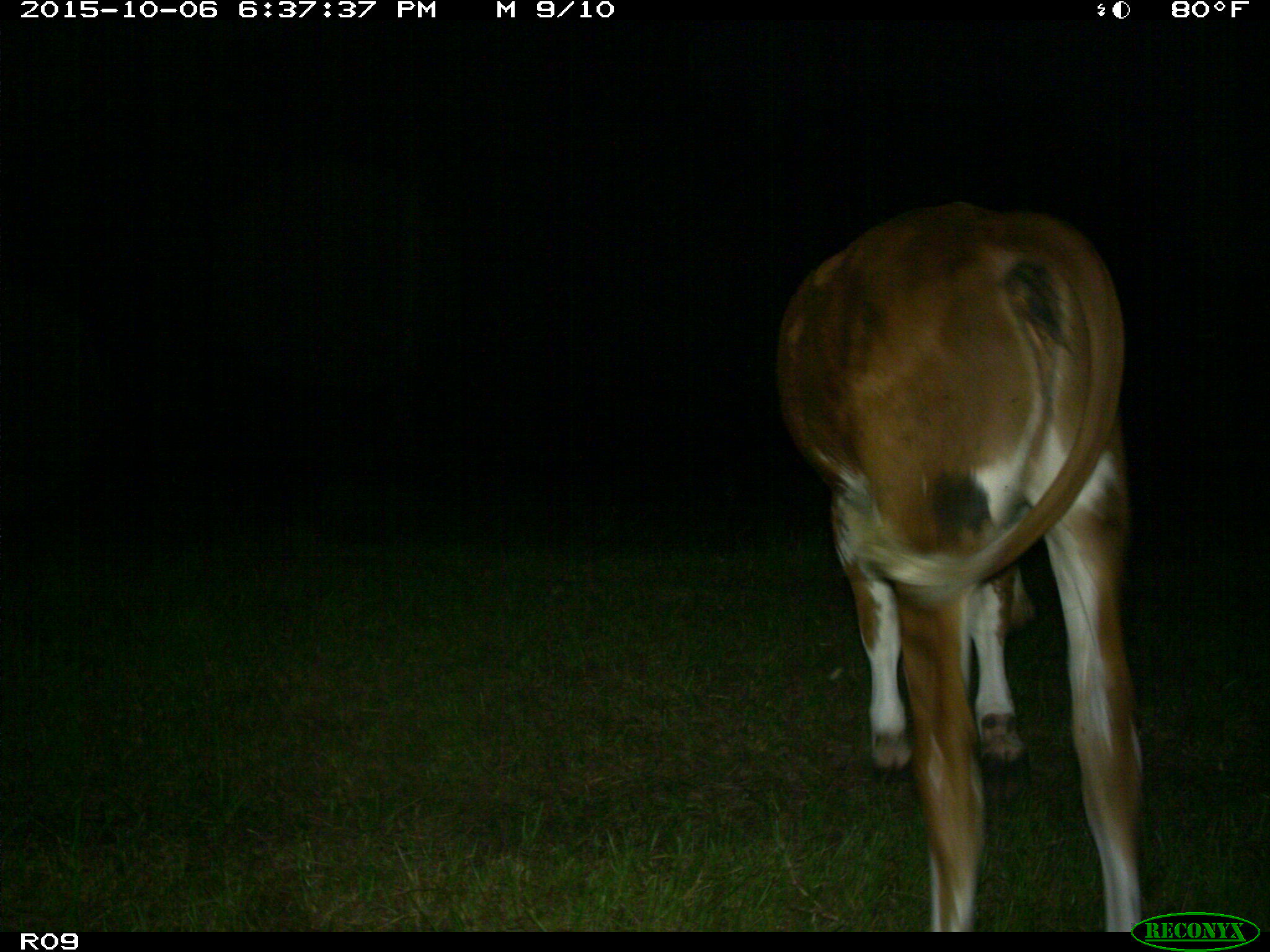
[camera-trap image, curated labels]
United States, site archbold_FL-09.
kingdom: Animalia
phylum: Chordata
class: Mammalia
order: Artiodactyla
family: Bovidae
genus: Bos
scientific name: Bos taurus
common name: domestic cow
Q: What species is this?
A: Bos taurus (domestic cow).